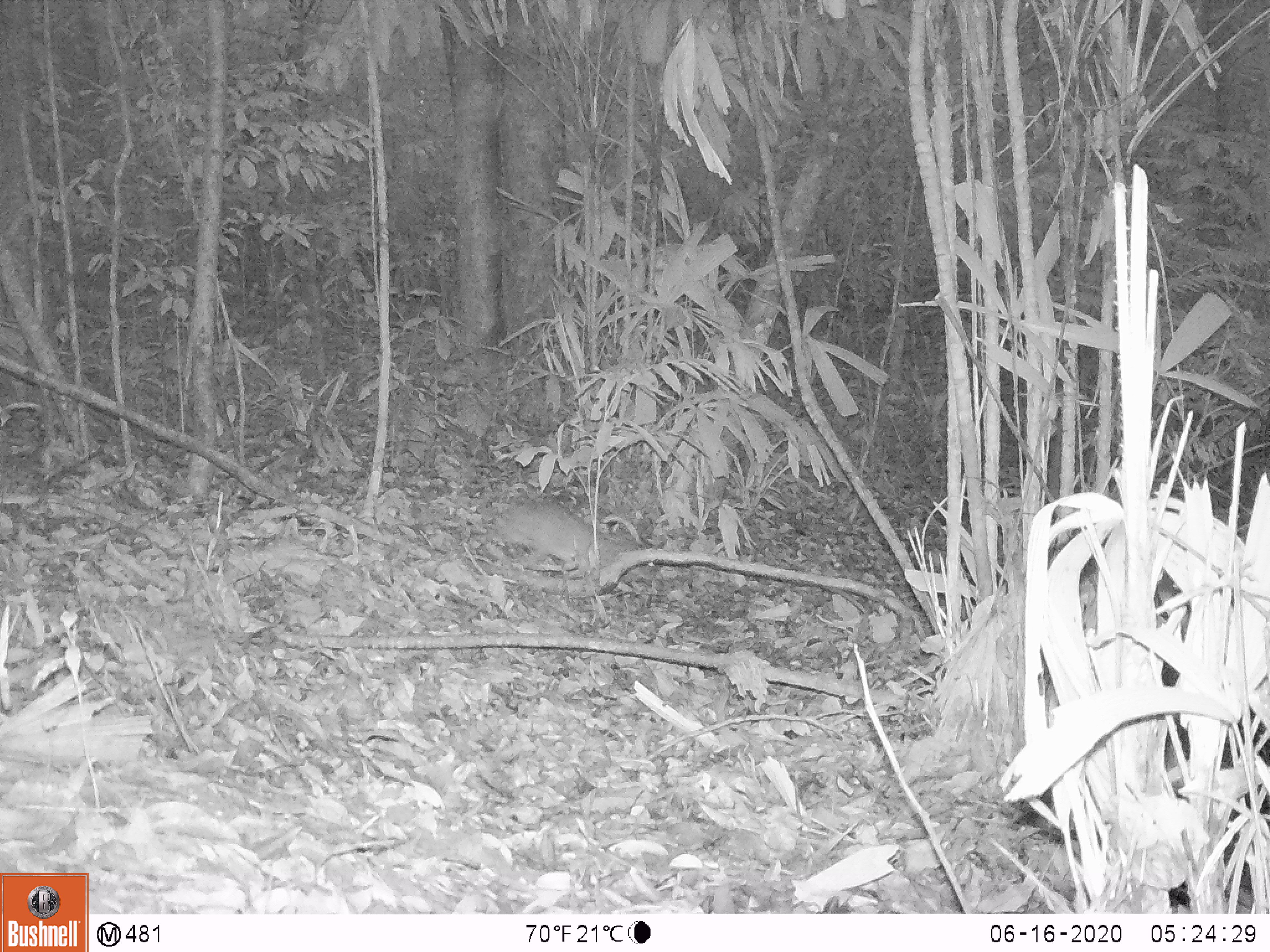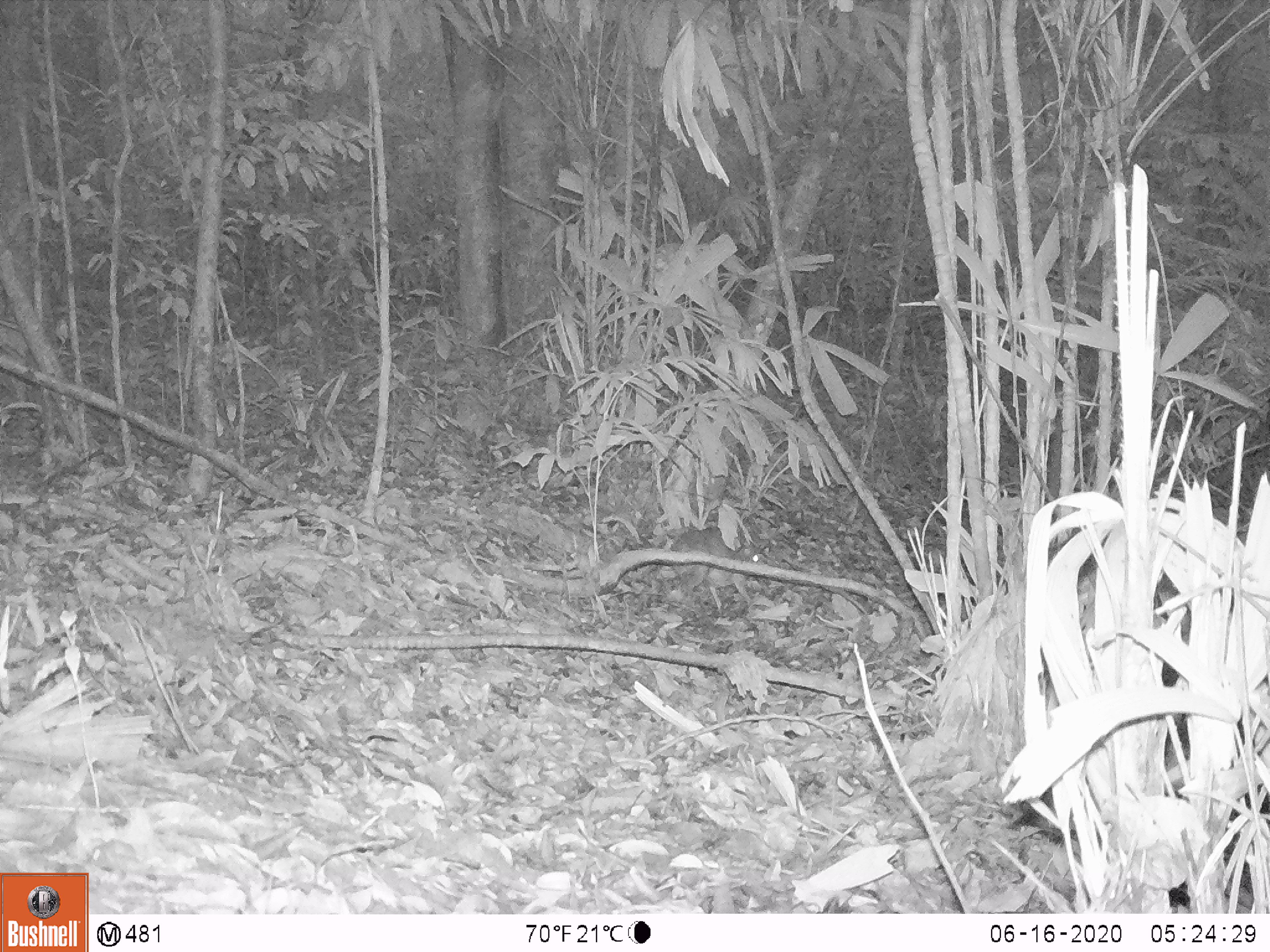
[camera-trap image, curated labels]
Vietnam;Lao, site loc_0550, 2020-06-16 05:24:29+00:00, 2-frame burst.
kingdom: Animalia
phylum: Chordata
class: Mammalia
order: Artiodactyla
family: Tragulidae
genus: Moschiola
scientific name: Moschiola meminna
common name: chevrotain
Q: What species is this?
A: Chevrotain (Moschiola meminna).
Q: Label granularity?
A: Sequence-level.